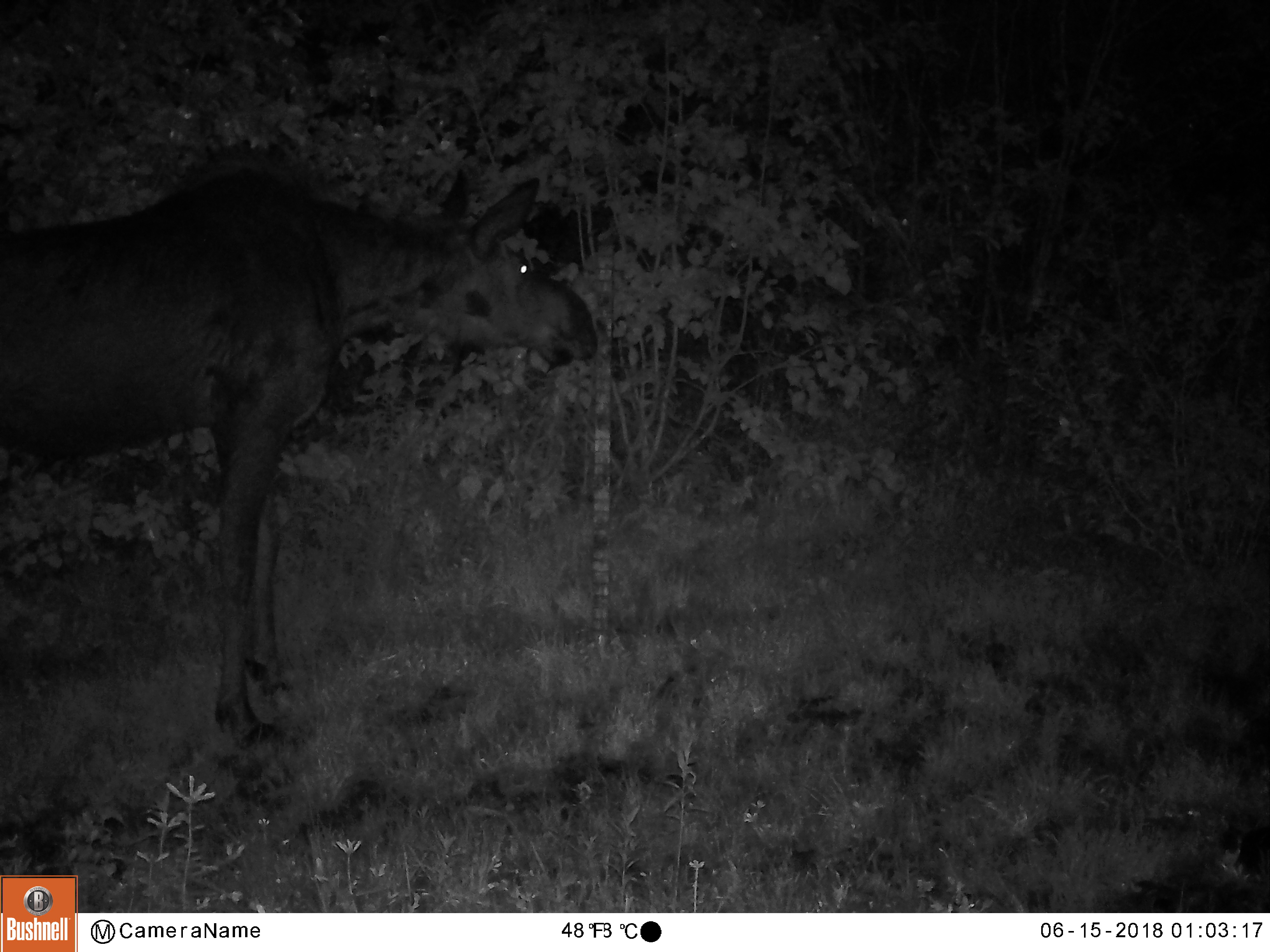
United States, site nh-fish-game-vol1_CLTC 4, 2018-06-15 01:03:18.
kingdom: Animalia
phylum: Chordata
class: Mammalia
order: Artiodactyla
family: Cervidae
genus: Alces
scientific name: Alces alces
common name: moose